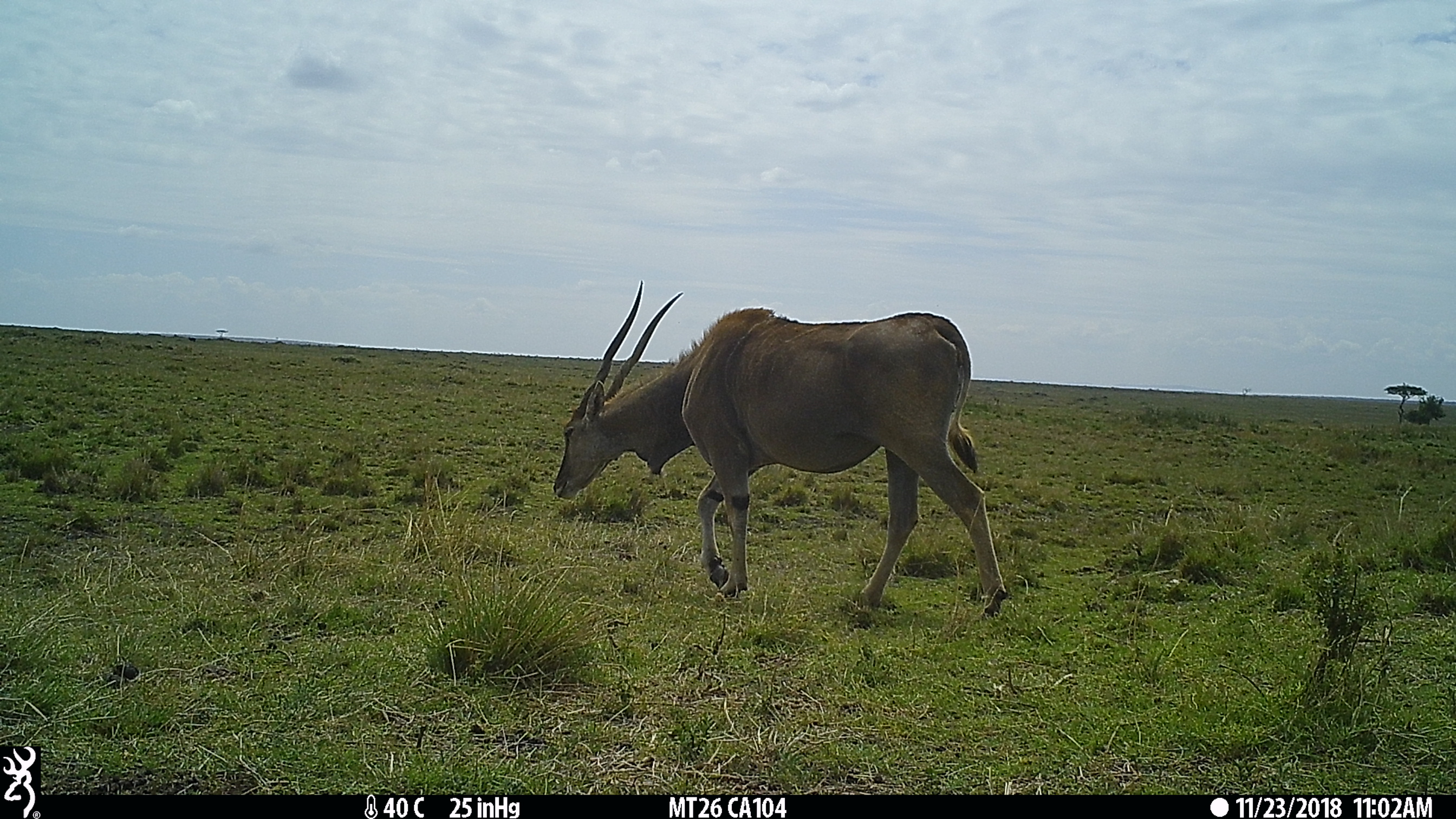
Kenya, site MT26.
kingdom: Animalia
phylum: Chordata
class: Mammalia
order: Artiodactyla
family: Bovidae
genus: Tragelaphus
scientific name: Tragelaphus oryx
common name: eland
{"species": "eland (Tragelaphus oryx)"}